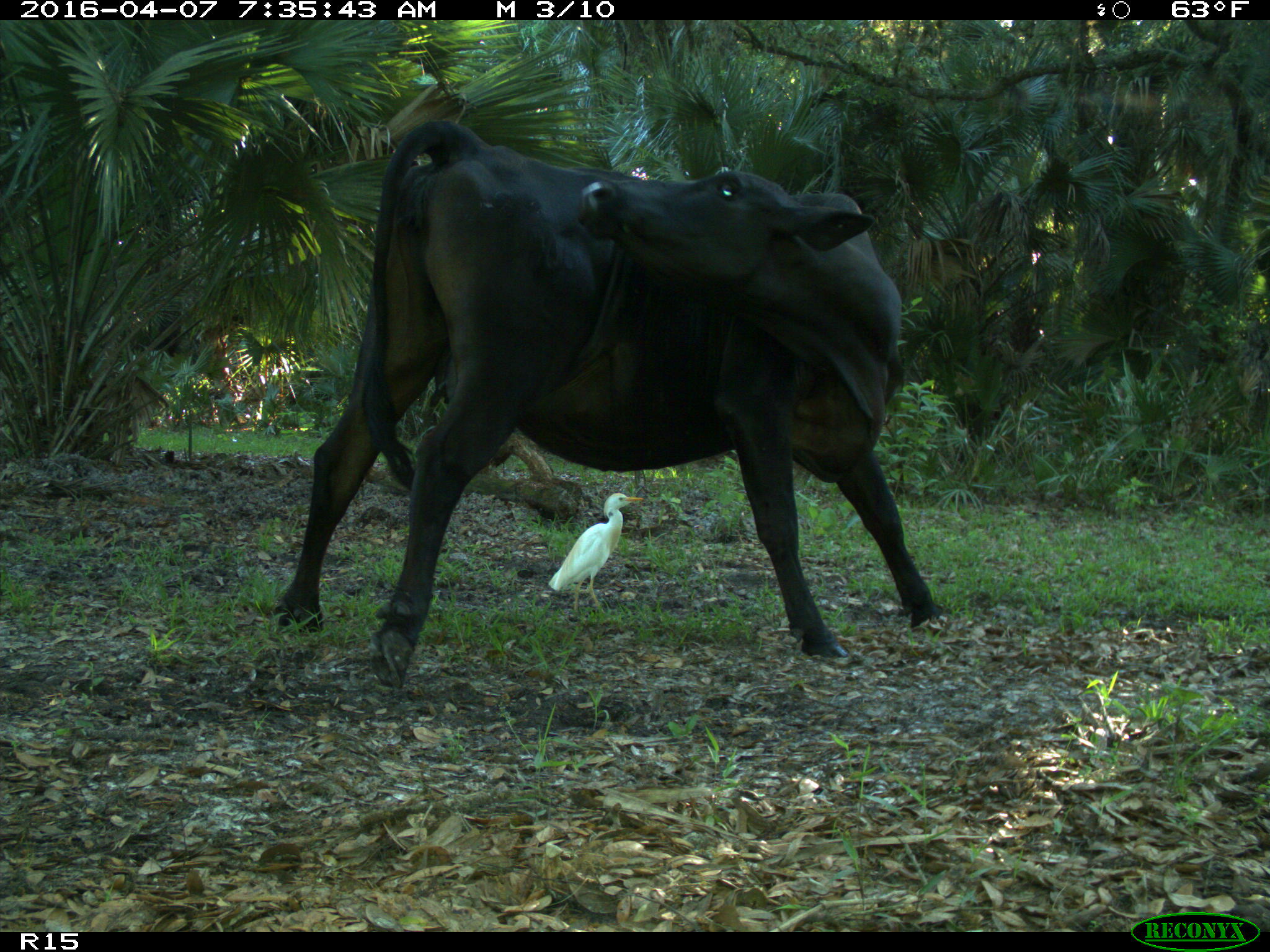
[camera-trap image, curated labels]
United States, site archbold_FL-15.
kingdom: Animalia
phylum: Chordata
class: Mammalia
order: Artiodactyla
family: Bovidae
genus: Bos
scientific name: Bos taurus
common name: domestic cow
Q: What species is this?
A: Bos taurus (domestic cow).